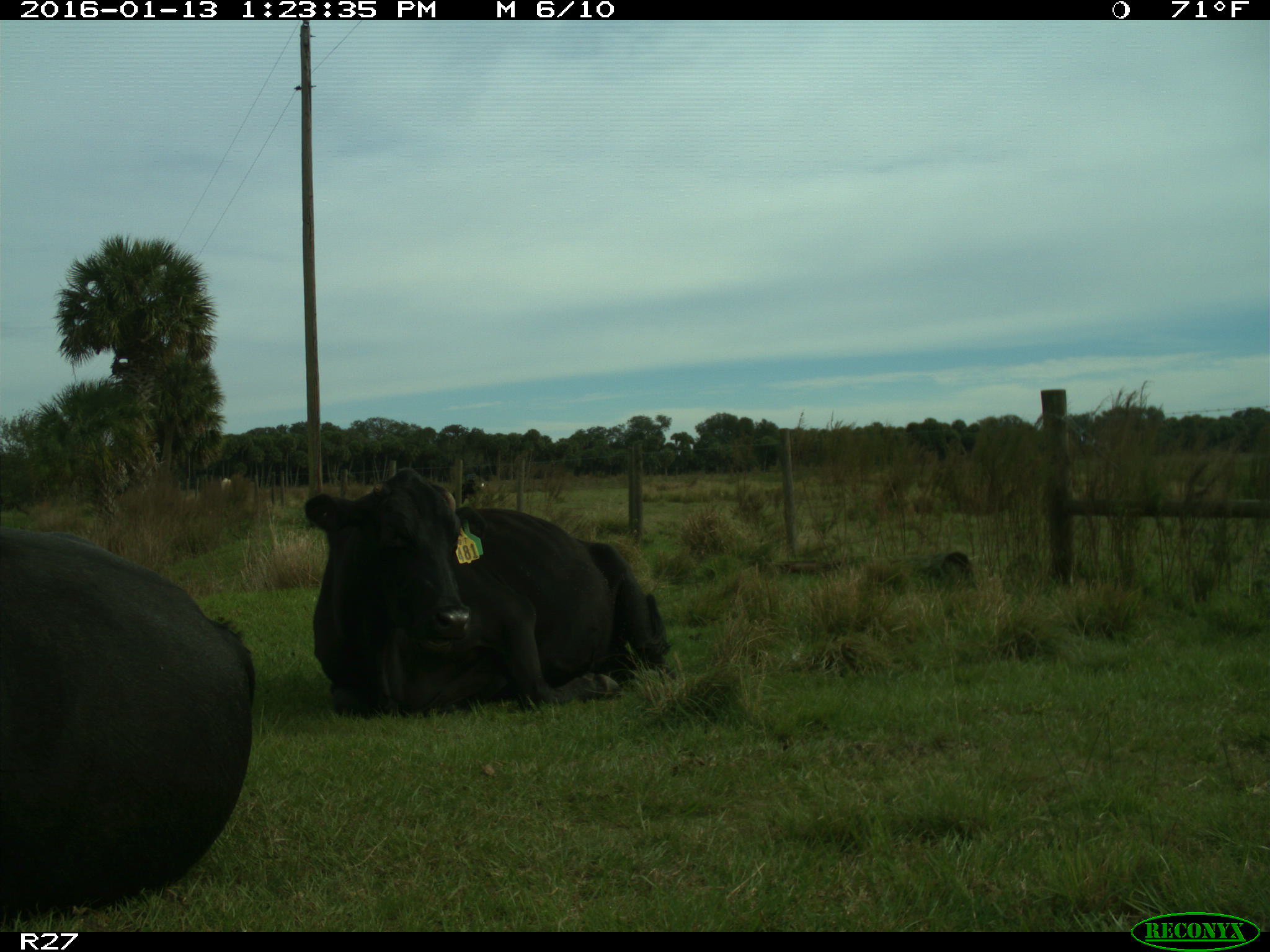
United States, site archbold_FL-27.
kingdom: Animalia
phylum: Chordata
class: Mammalia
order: Artiodactyla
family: Bovidae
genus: Bos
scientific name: Bos taurus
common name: domestic cow